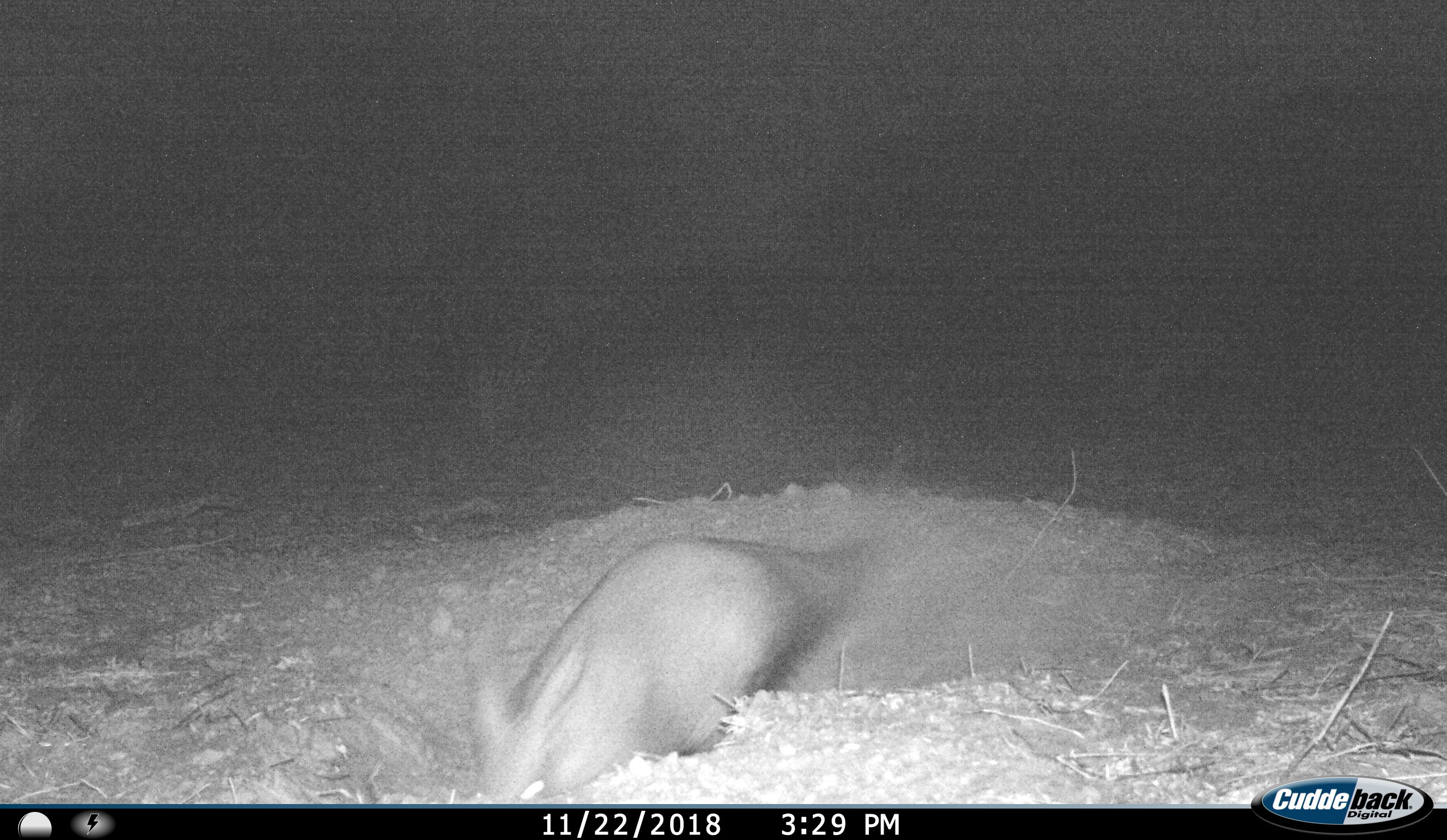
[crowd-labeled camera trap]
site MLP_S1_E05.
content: unidentified animal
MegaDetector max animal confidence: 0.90